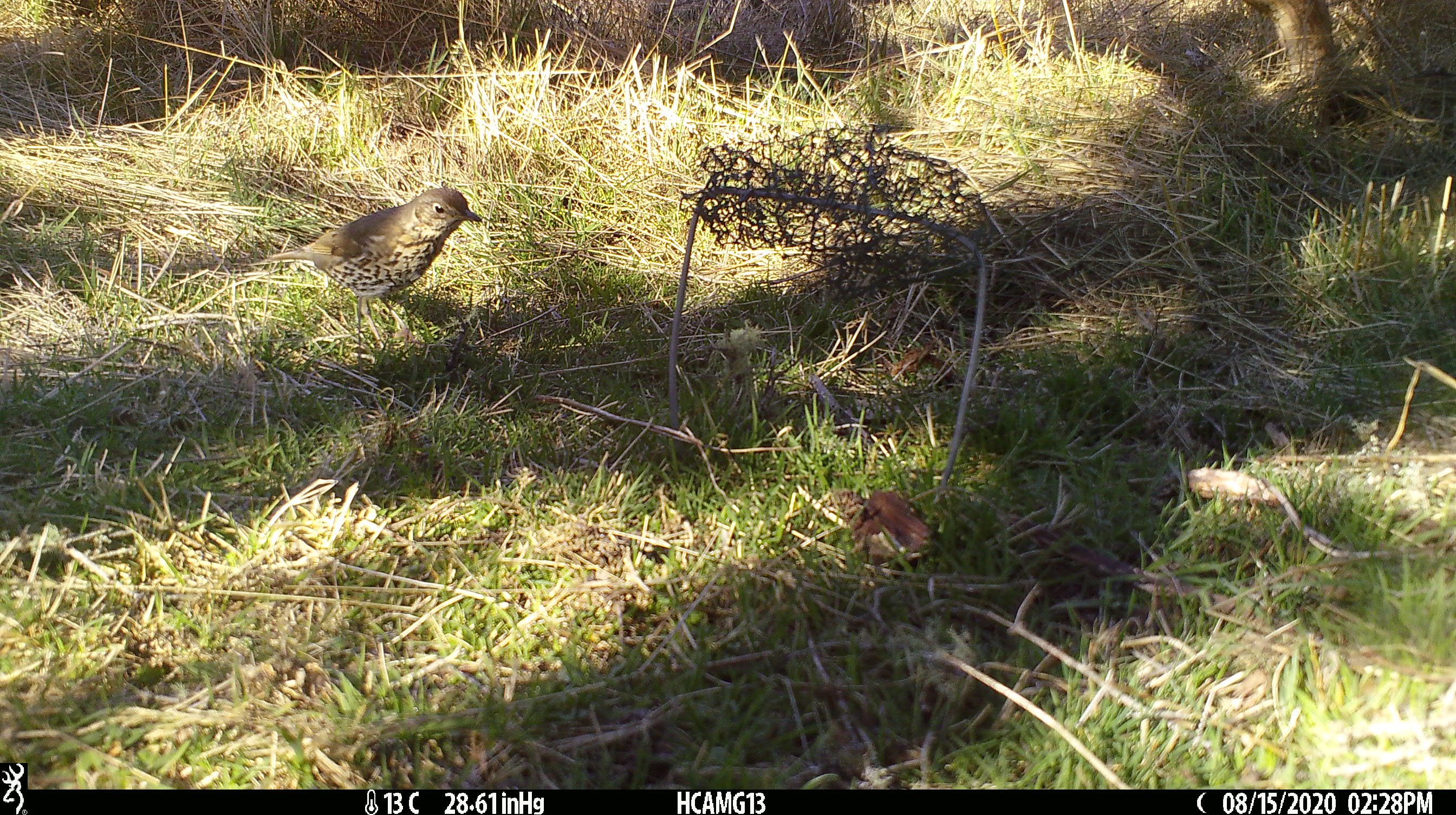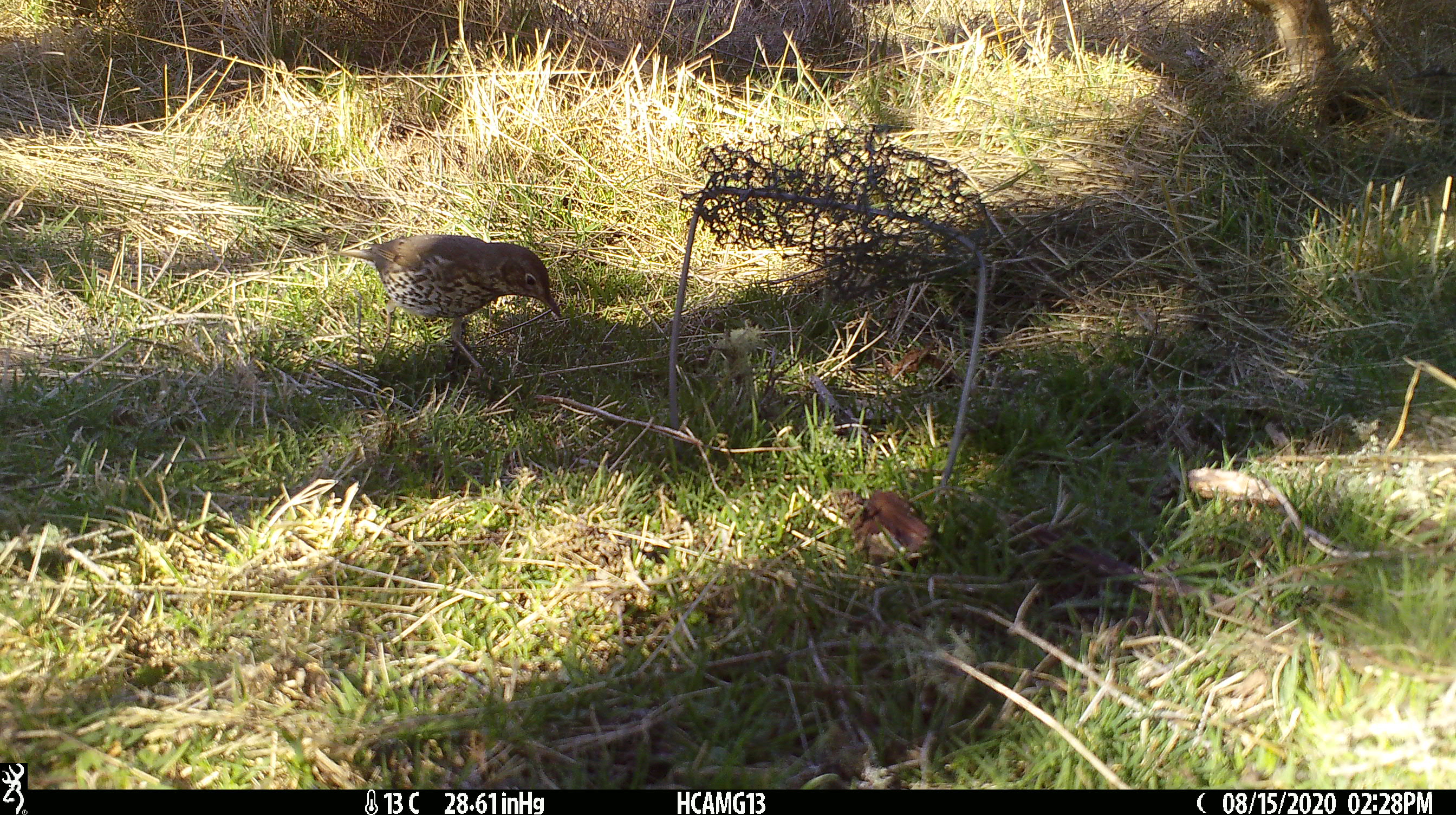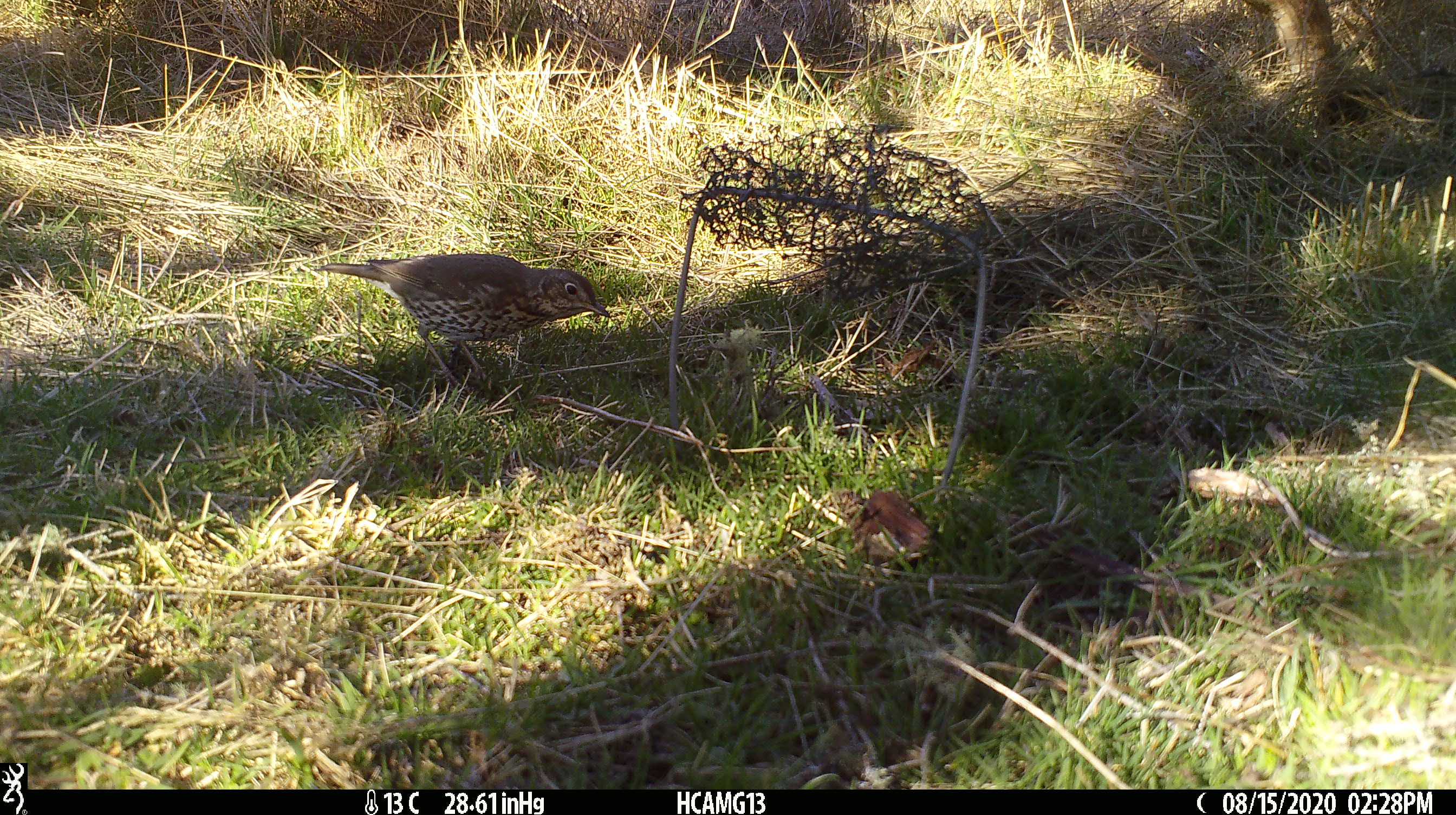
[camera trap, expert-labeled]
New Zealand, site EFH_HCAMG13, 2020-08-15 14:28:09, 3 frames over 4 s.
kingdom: Animalia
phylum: Chordata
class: Aves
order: Passeriformes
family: Turdidae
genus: Turdus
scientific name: Turdus philomelos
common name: song thrush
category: thrush